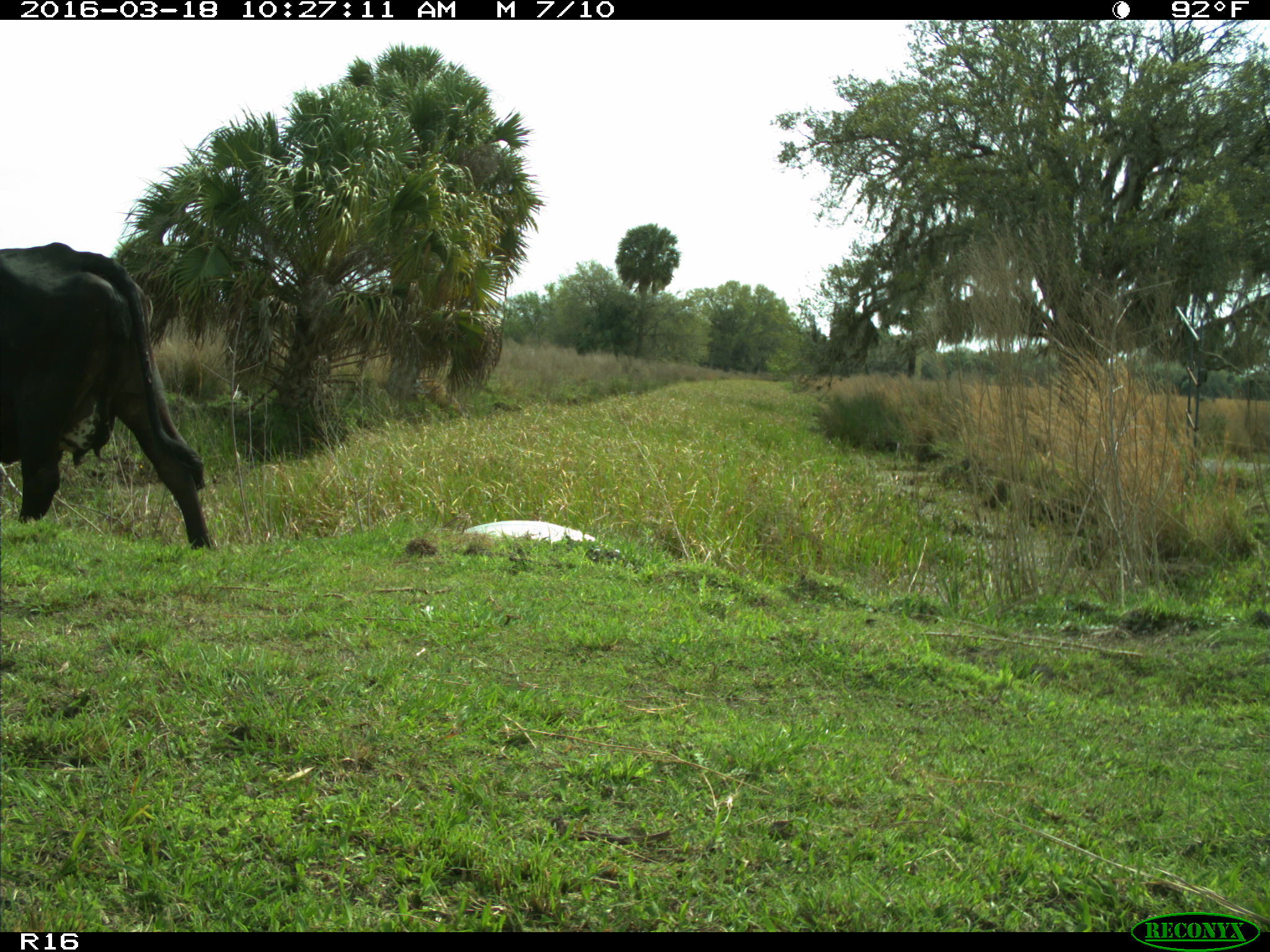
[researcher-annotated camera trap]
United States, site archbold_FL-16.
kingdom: Animalia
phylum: Chordata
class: Mammalia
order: Artiodactyla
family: Bovidae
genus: Bos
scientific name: Bos taurus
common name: domestic cow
Bos taurus (domestic cow).